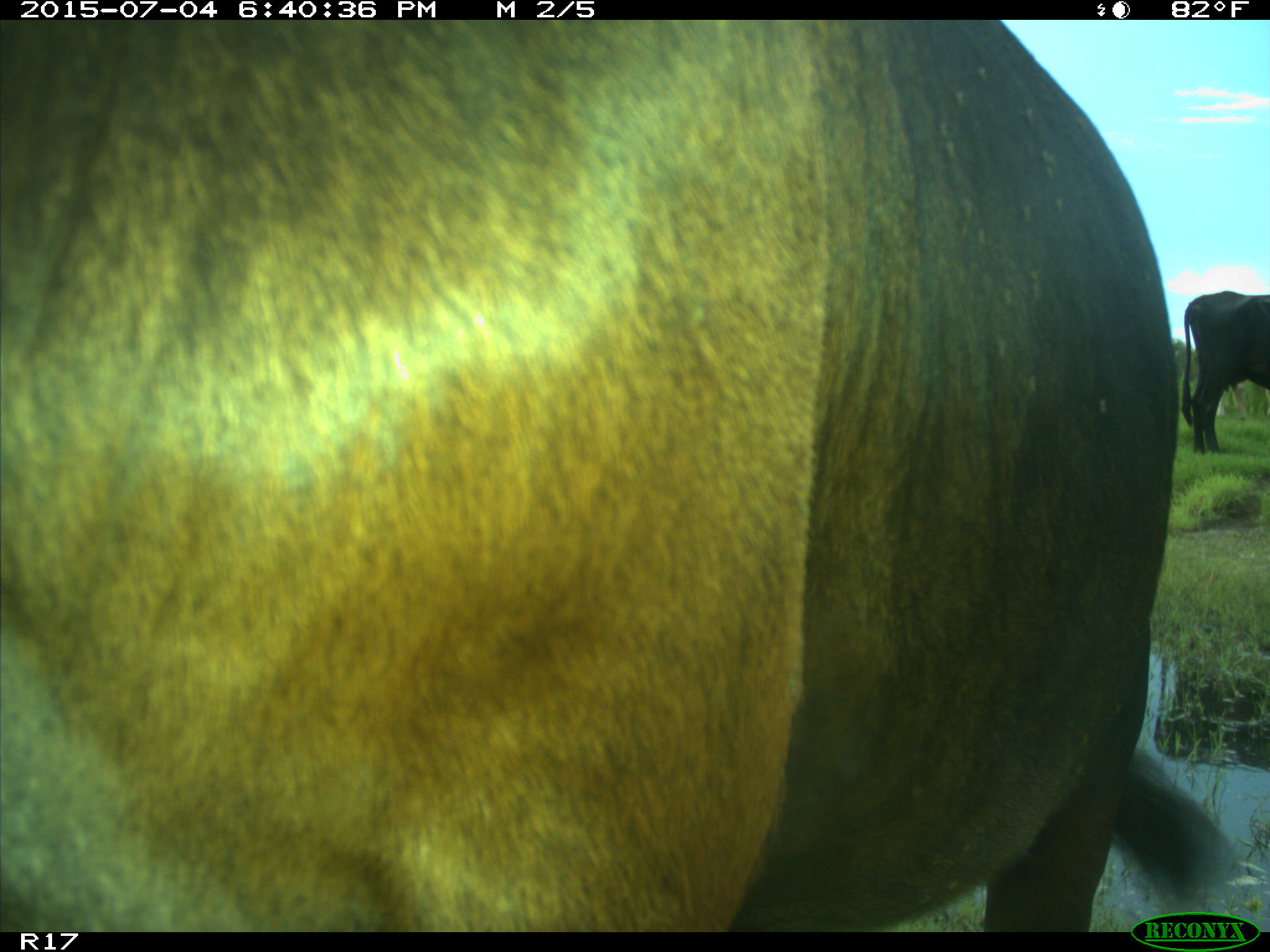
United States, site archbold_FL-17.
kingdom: Animalia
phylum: Chordata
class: Mammalia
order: Artiodactyla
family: Bovidae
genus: Bos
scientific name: Bos taurus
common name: domestic cow